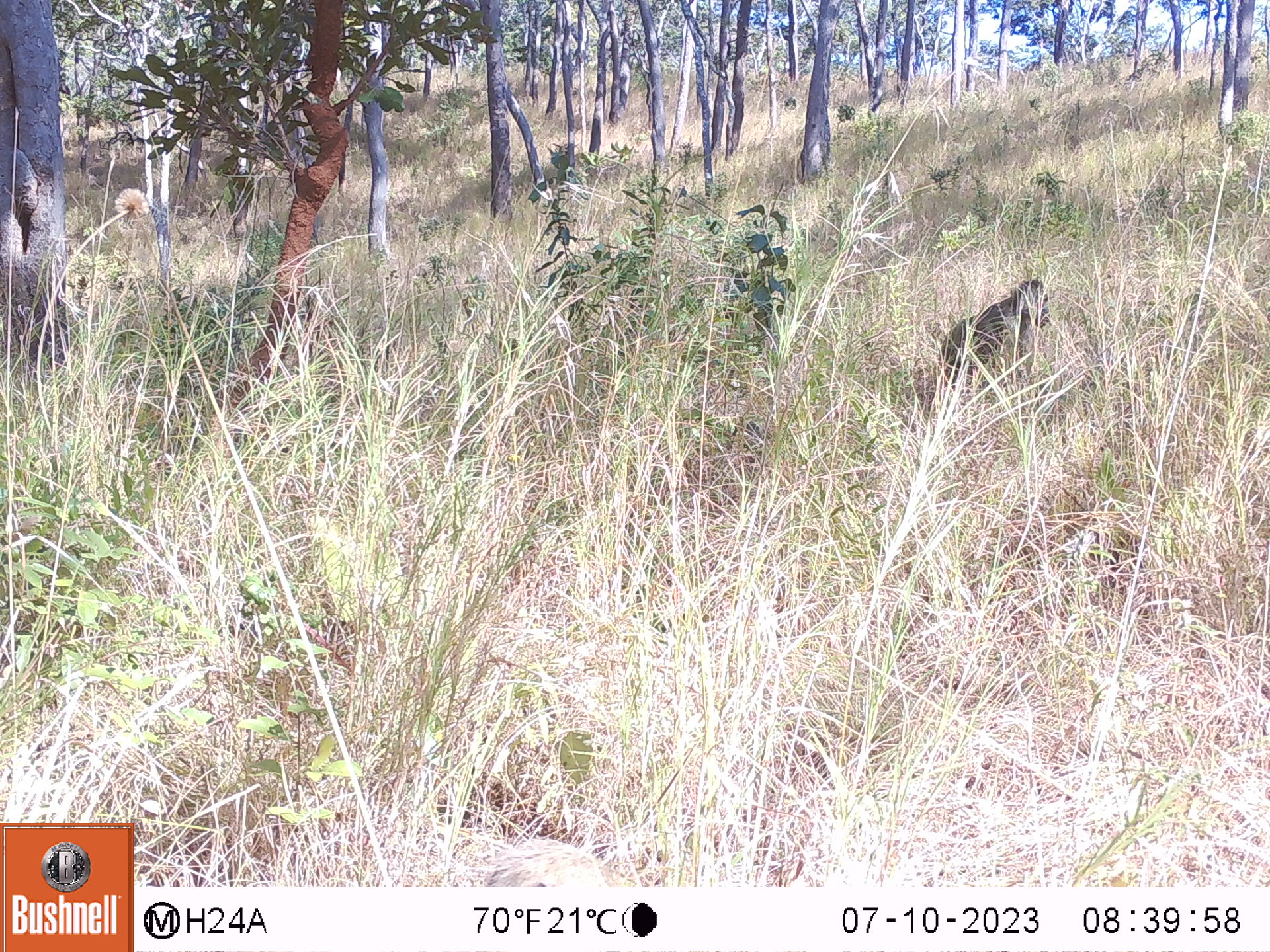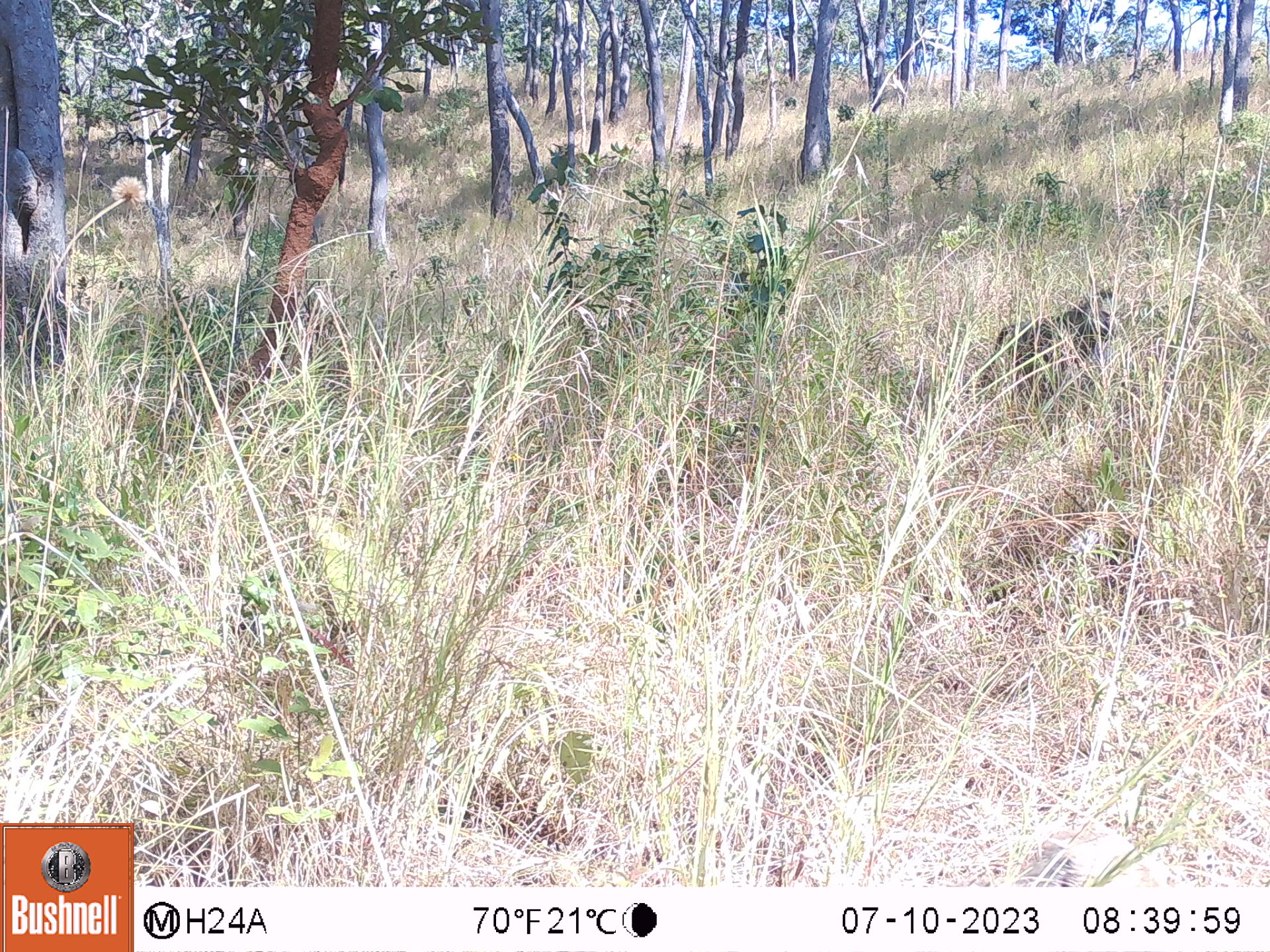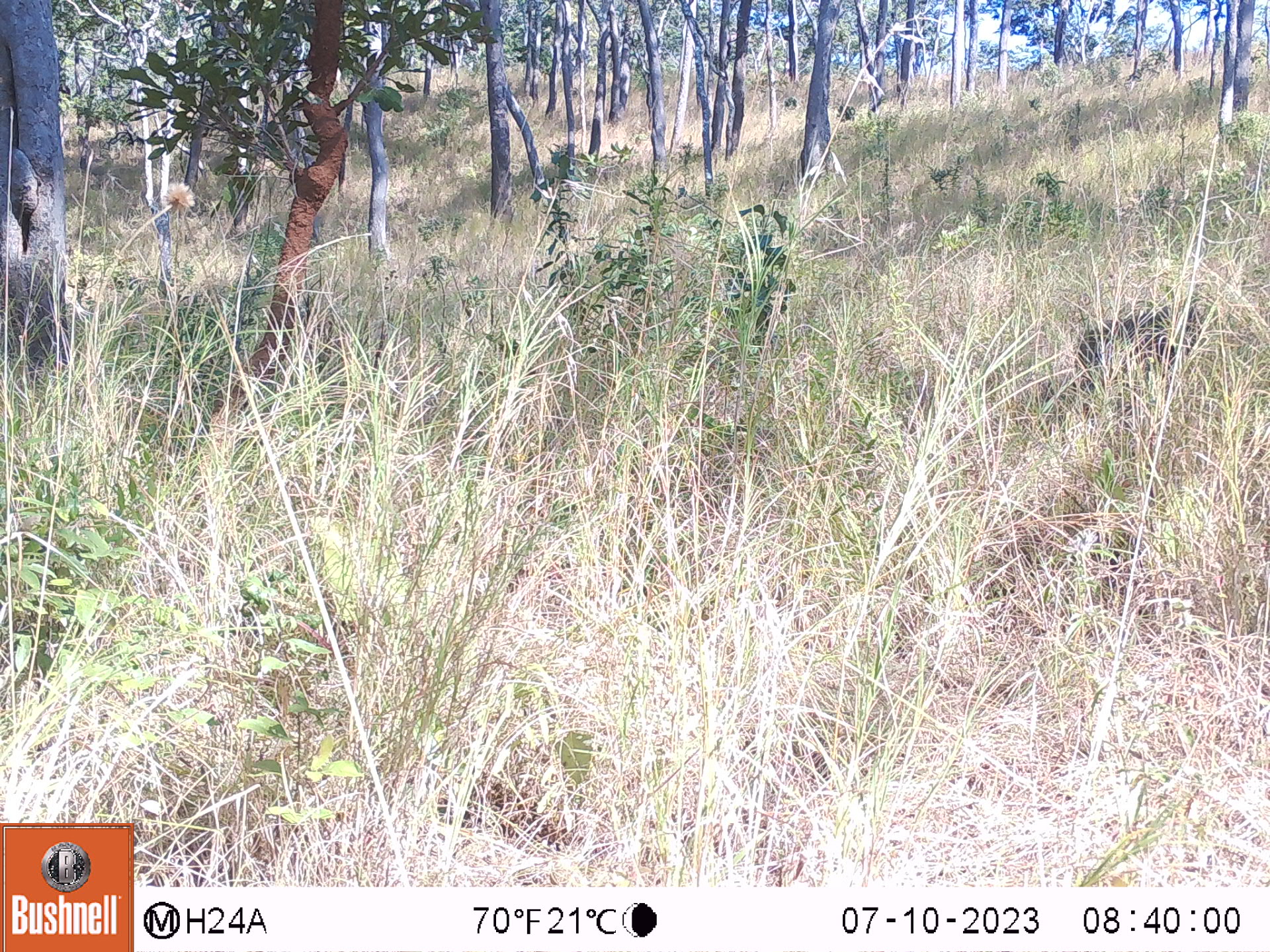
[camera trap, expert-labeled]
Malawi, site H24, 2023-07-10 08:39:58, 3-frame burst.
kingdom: Animalia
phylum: Chordata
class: Mammalia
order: Primates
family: Cercopithecidae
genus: Papio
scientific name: Papio cynocephalus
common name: yellow baboon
Yellow baboon (Papio cynocephalus), count 1.